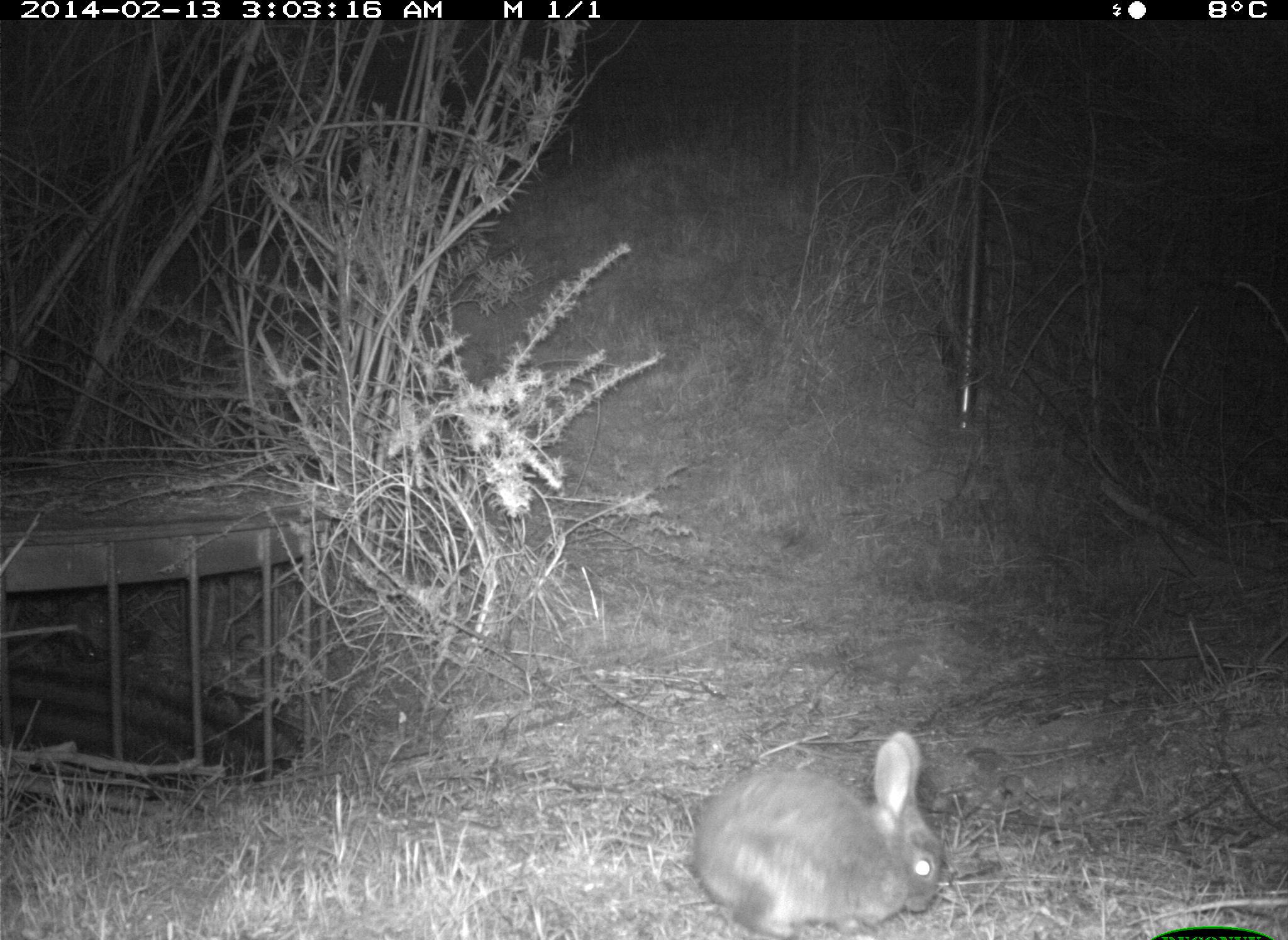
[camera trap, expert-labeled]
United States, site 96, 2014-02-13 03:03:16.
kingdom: Animalia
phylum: Chordata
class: Mammalia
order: Lagomorpha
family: Leporidae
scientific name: Leporidae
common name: rabbits and hares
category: rabbit